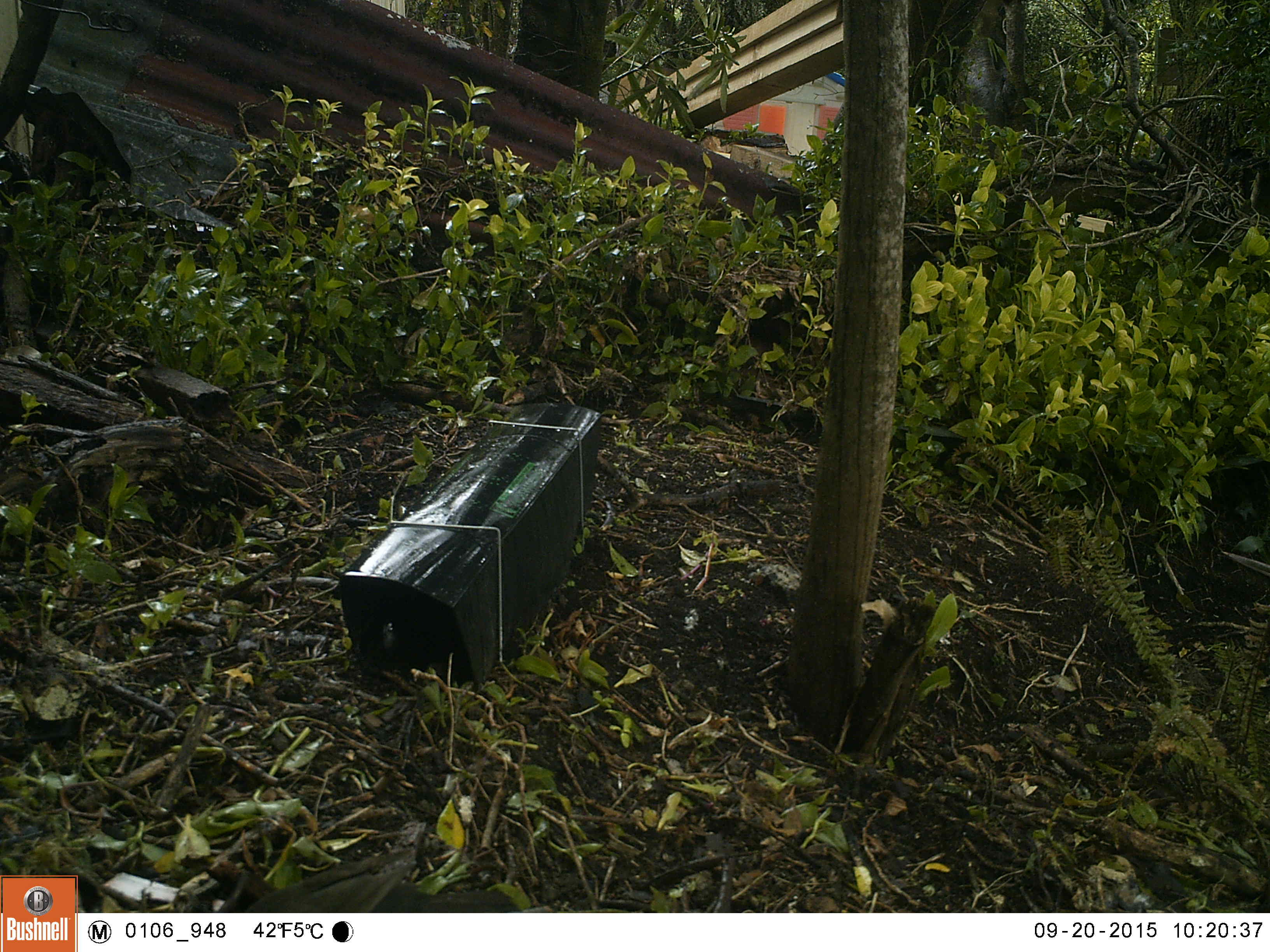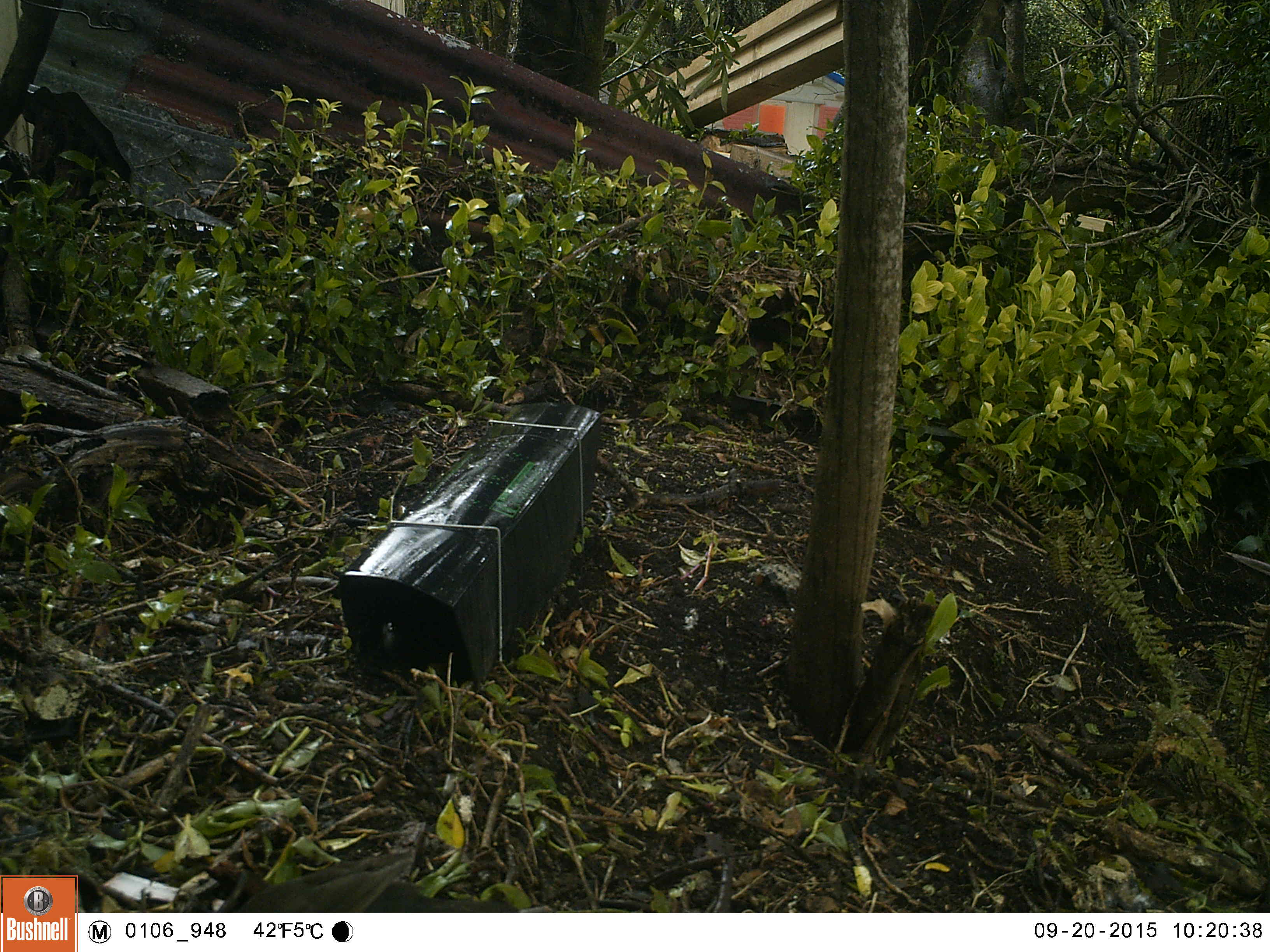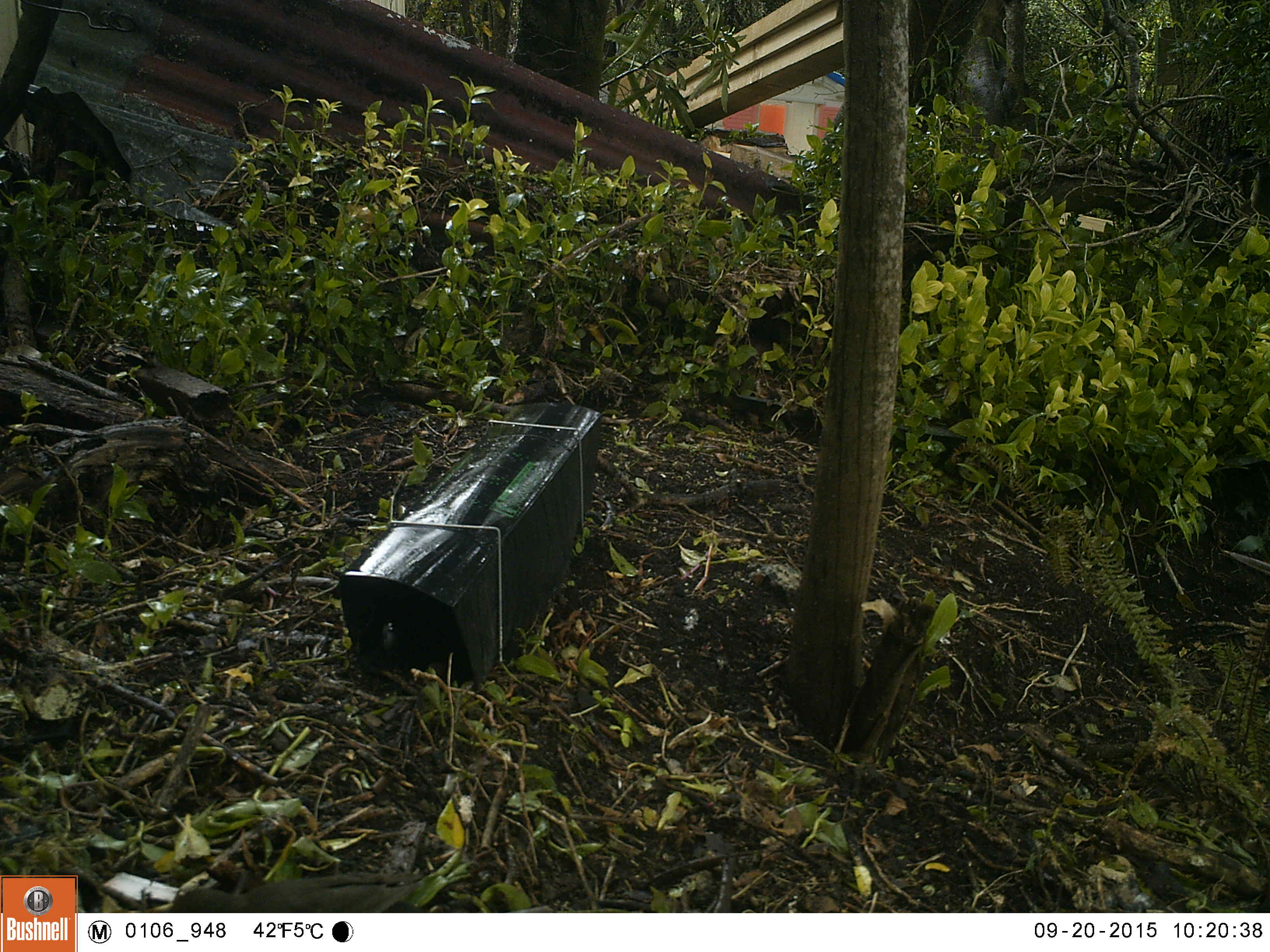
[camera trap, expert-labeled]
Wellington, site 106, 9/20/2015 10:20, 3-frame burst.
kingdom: Animalia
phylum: Chordata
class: Aves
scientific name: Aves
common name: bird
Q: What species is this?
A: Bird (Aves).